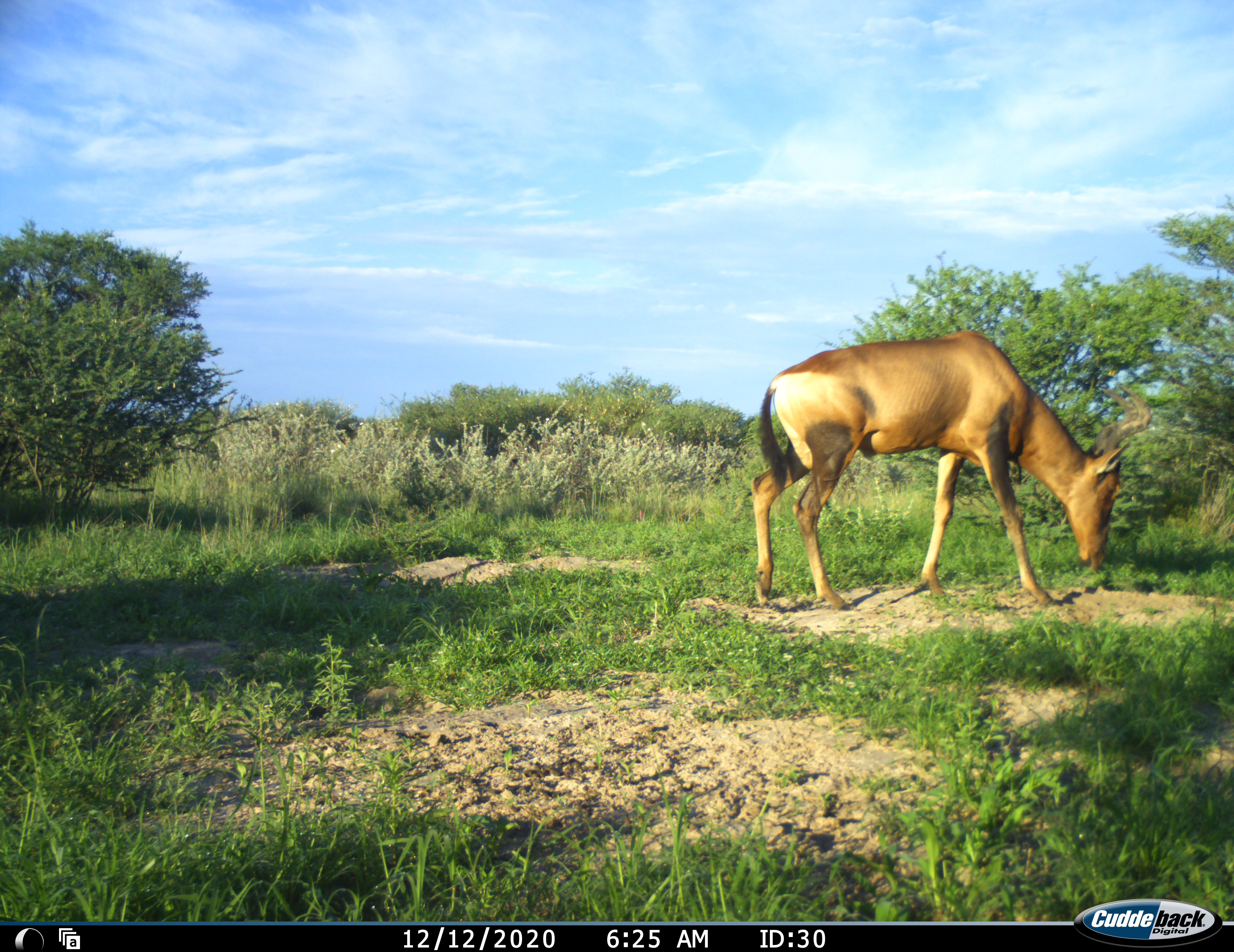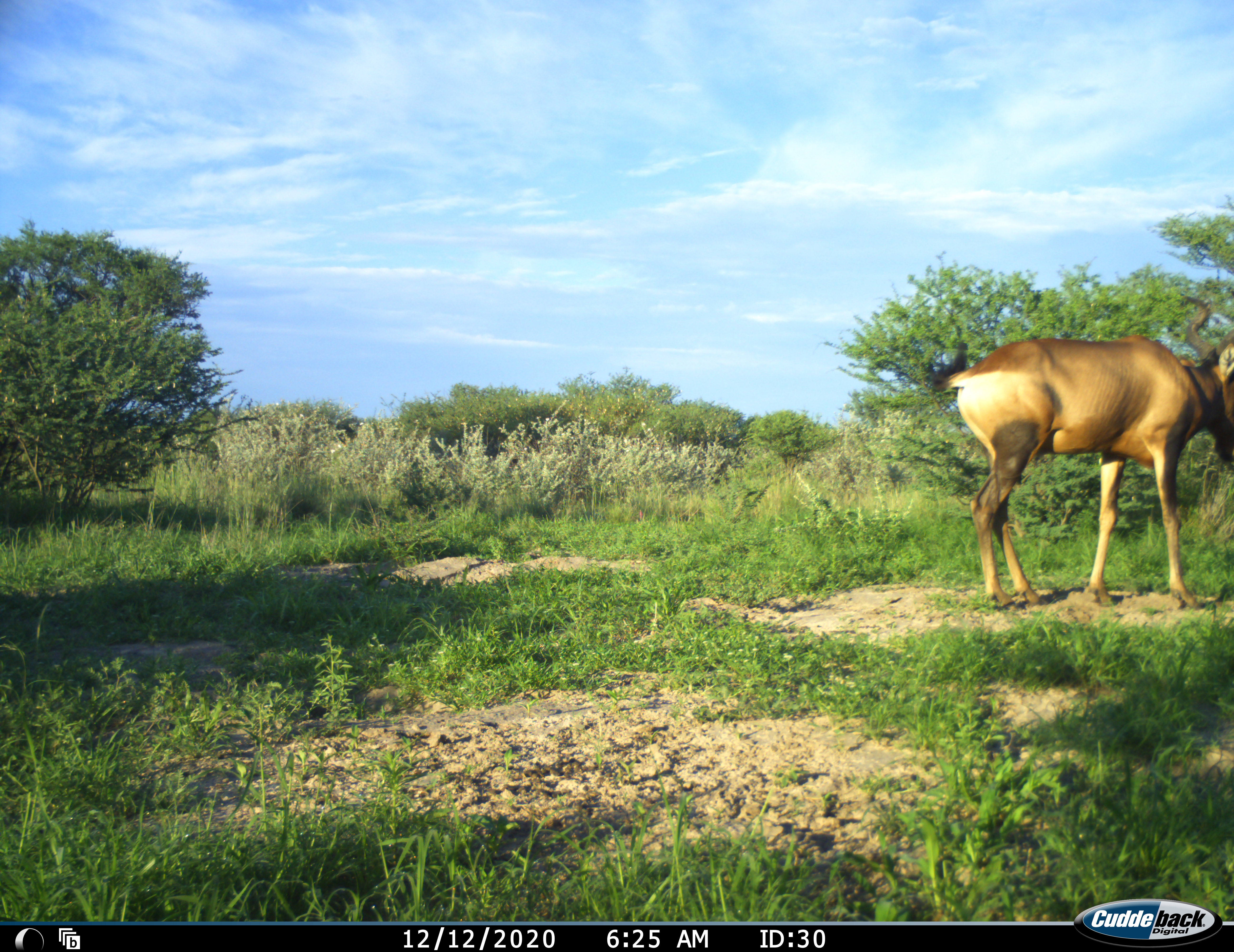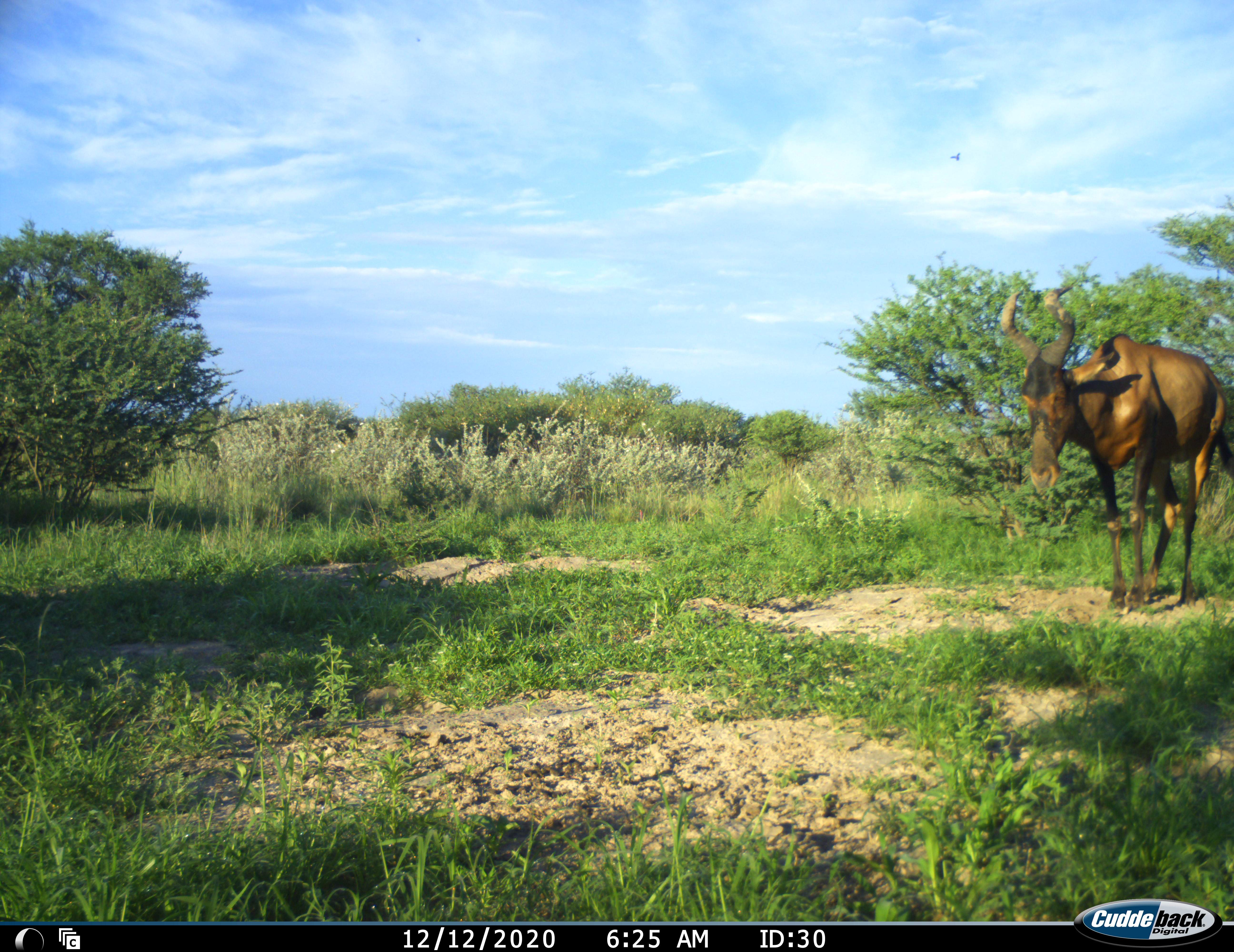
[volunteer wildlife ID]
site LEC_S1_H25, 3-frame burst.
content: unidentified animal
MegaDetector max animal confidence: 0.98